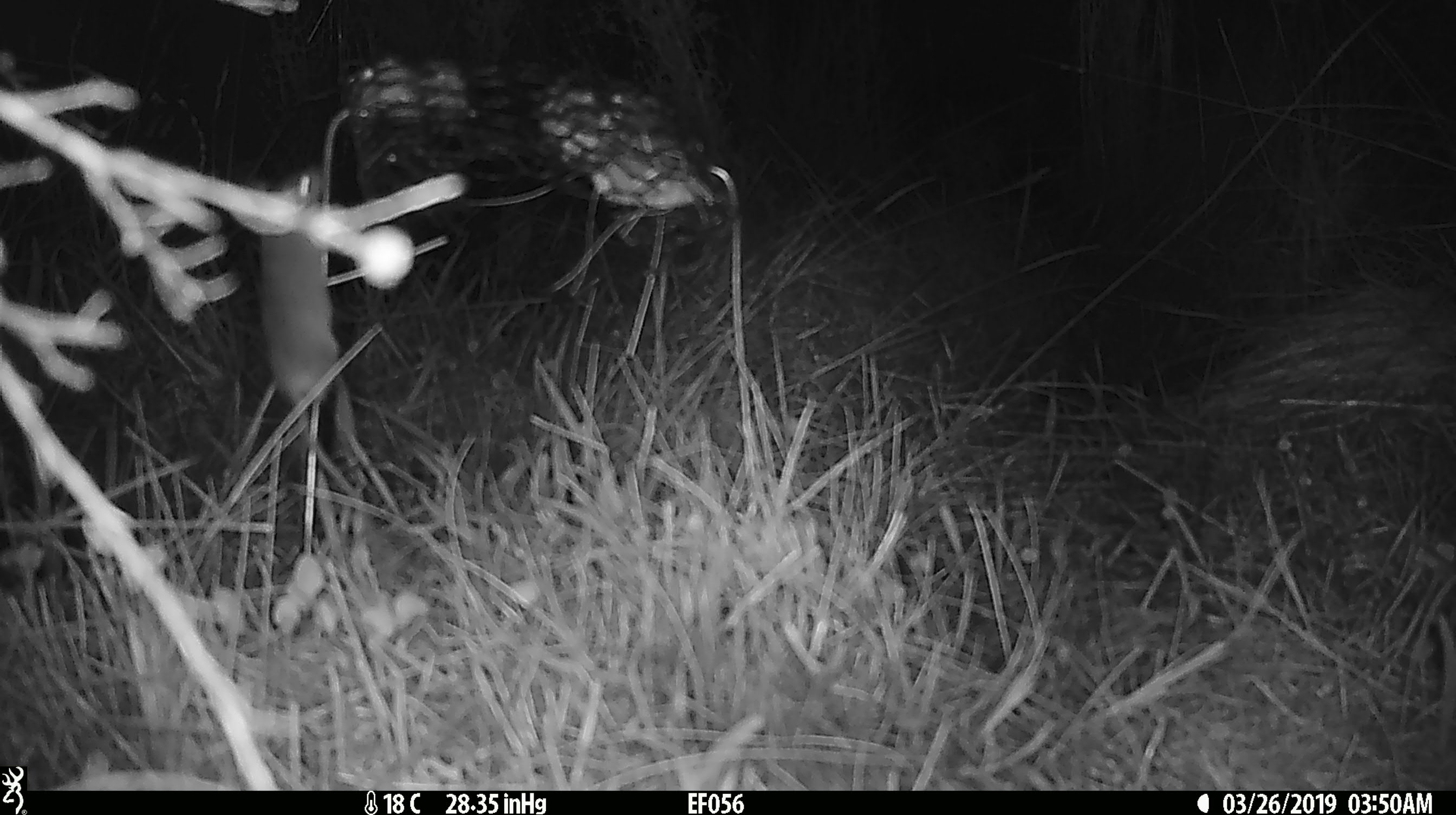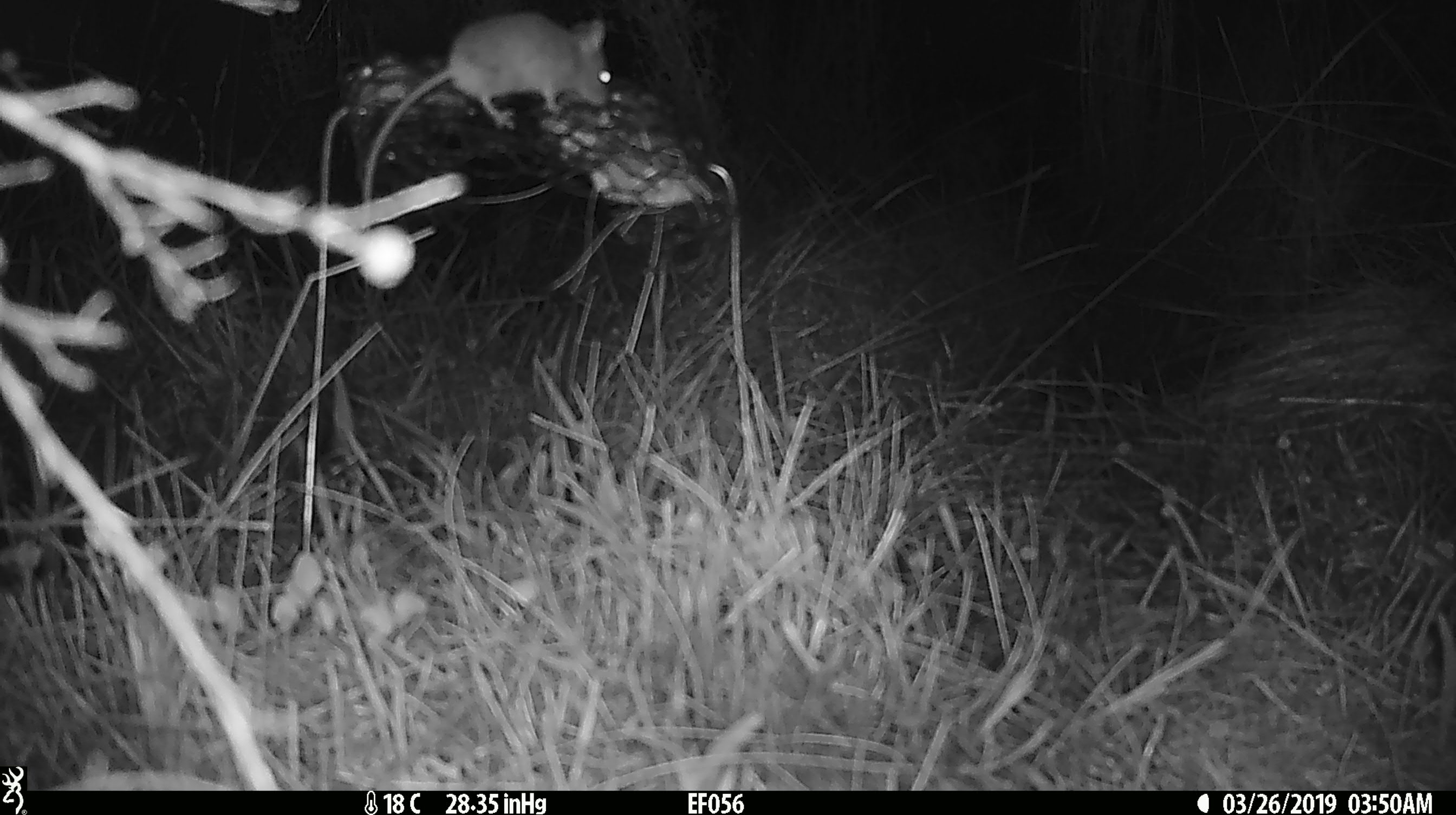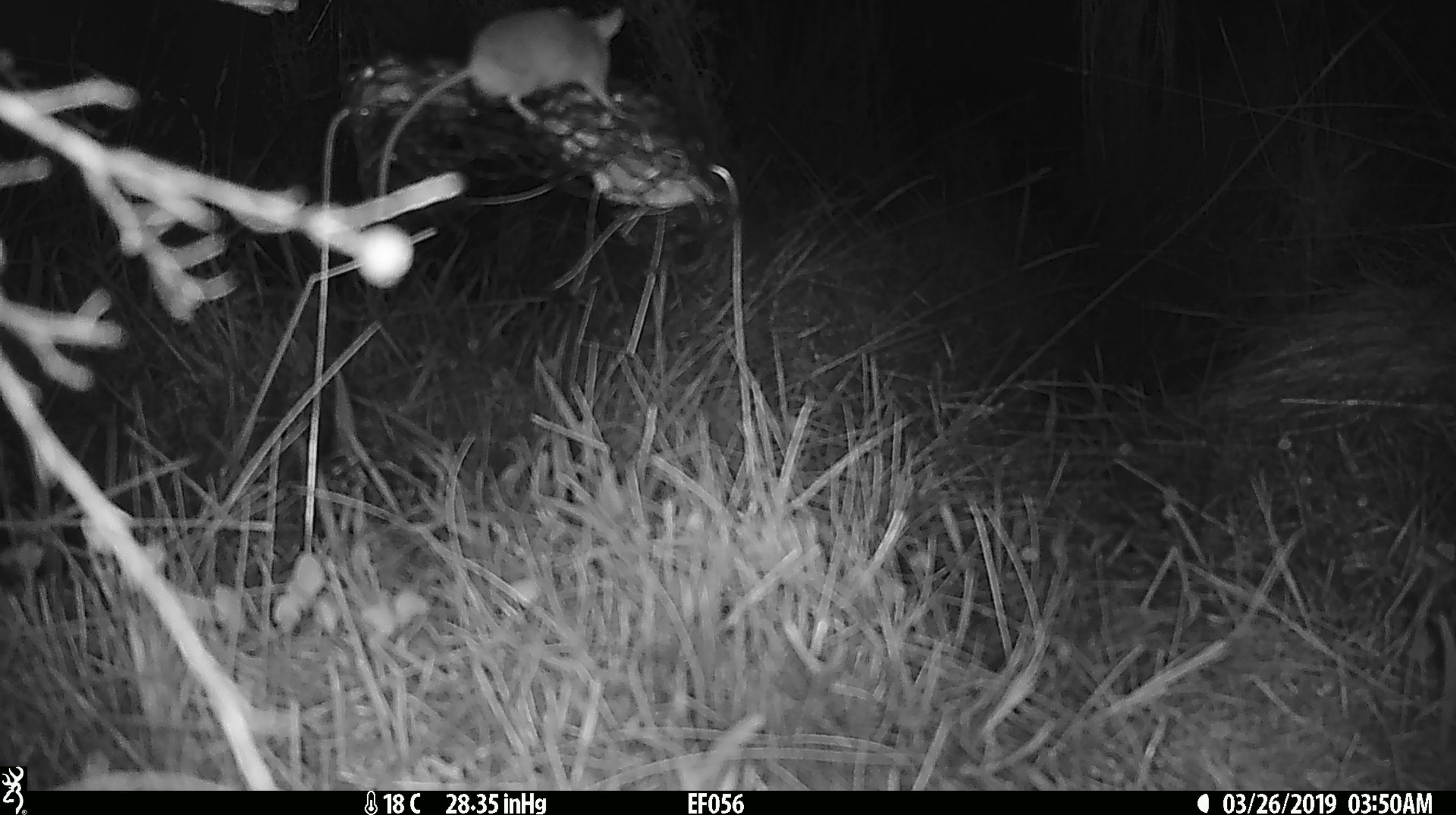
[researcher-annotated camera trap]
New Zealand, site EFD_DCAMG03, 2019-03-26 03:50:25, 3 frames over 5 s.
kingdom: Animalia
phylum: Chordata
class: Mammalia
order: Rodentia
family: Muridae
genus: Mus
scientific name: Mus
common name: mouse